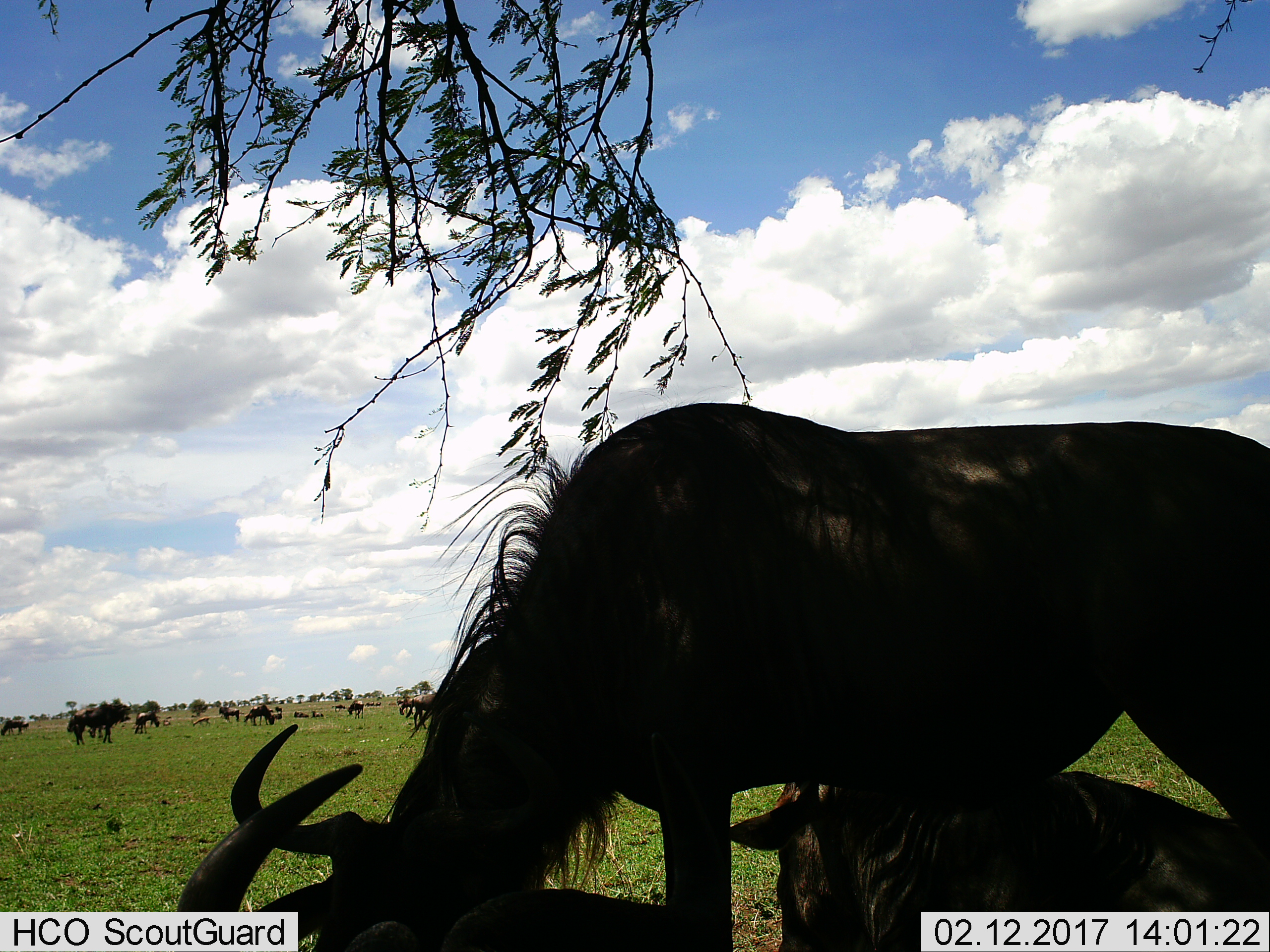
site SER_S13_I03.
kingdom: Animalia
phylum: Chordata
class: Mammalia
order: Artiodactyla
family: Bovidae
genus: Connochaetes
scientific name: Connochaetes taurinus taurinus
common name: blue wildebeest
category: wildebeestblue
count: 11-50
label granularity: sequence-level